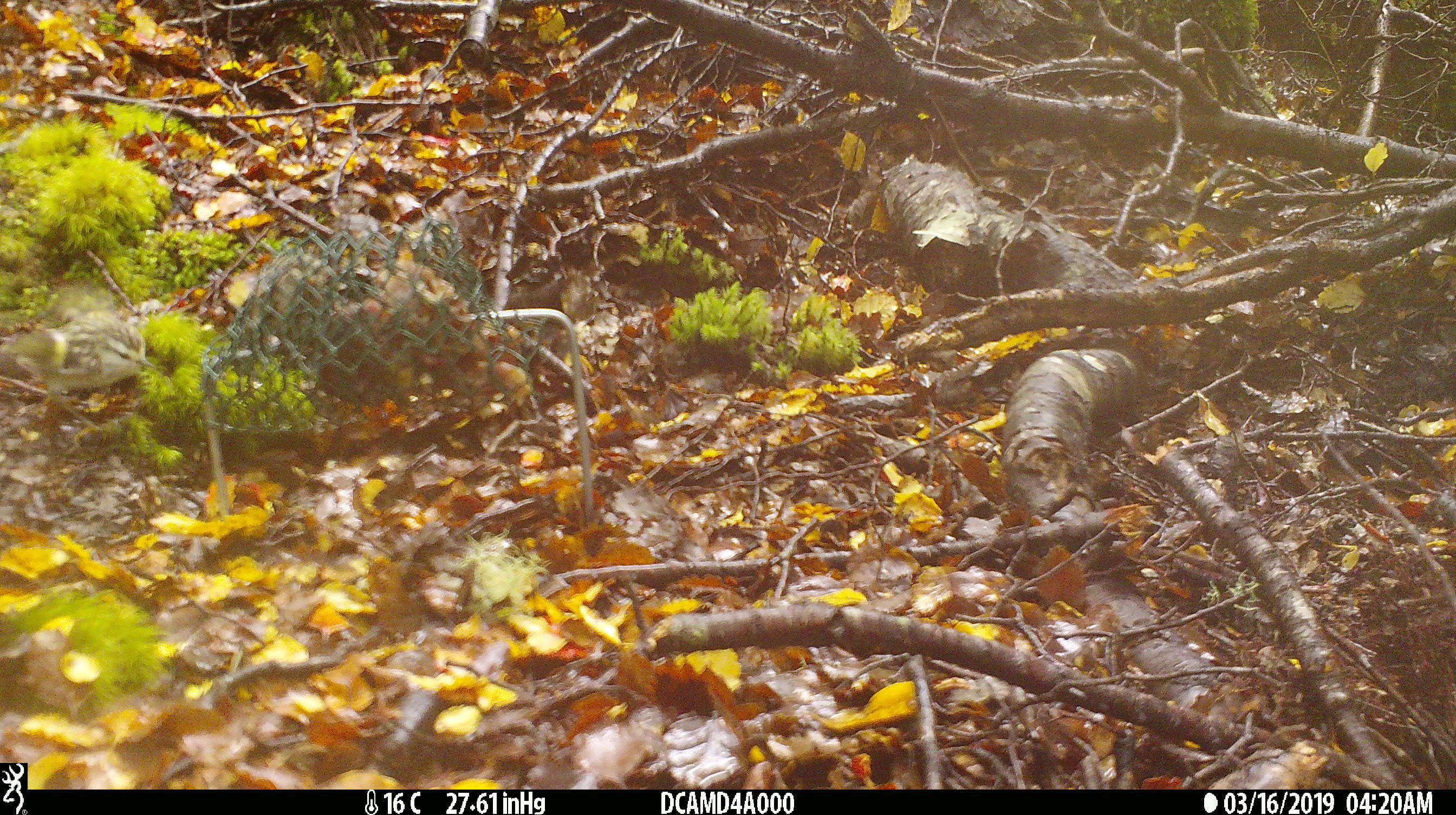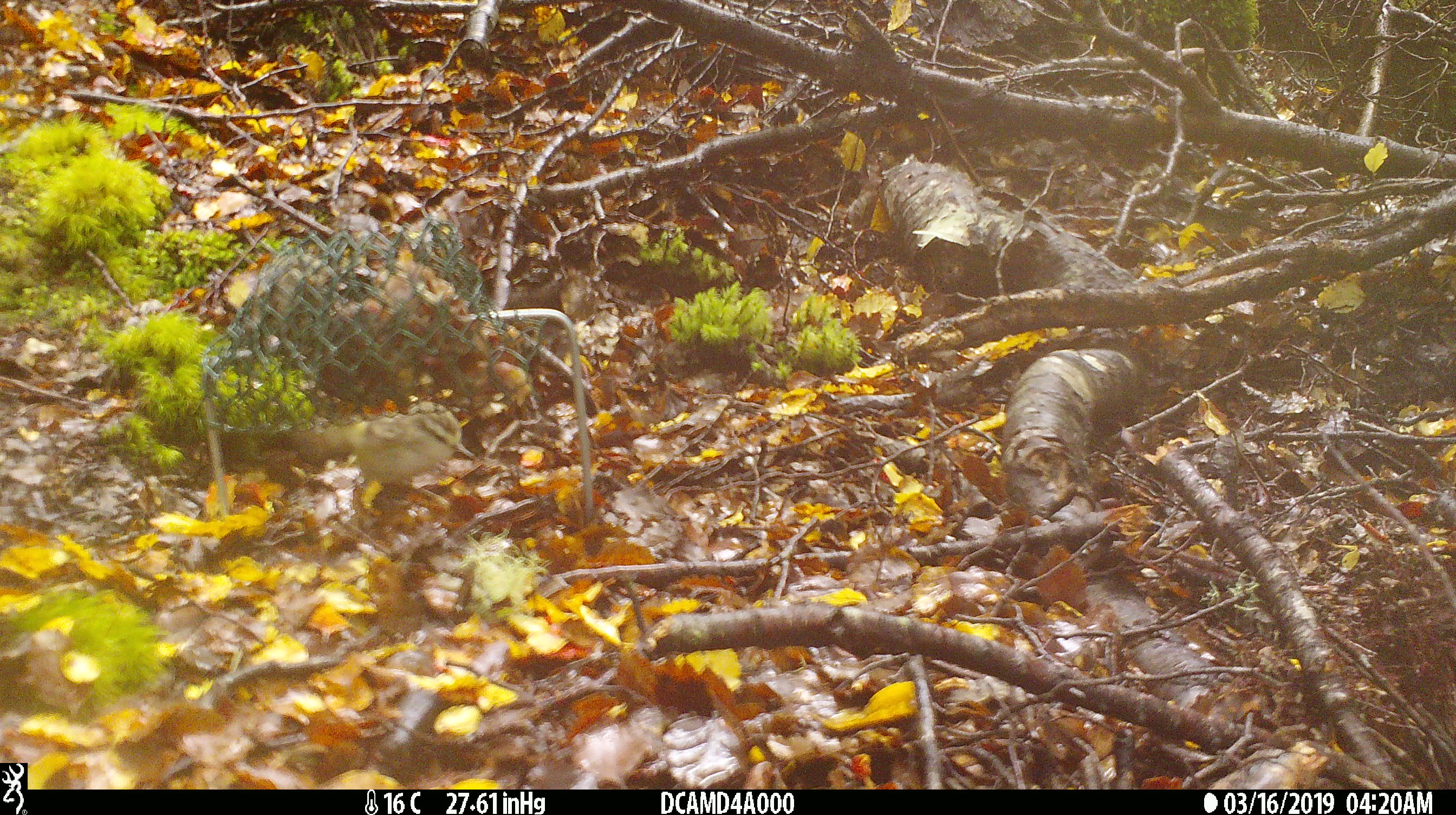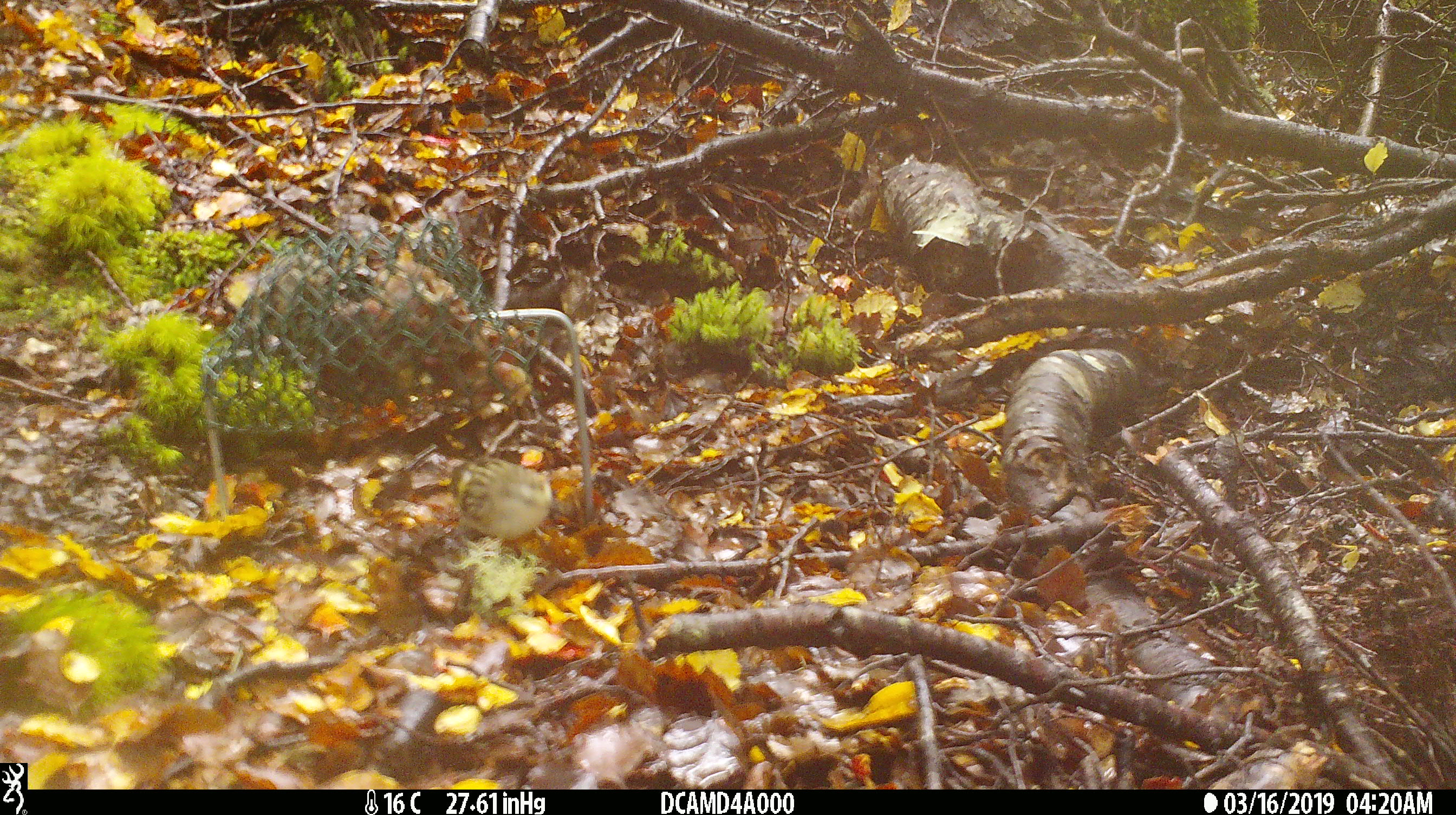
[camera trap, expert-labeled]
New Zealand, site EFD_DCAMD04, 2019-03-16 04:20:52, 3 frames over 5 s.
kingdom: Animalia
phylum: Chordata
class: Aves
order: Passeriformes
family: Acanthisittidae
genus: Acanthisitta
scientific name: Acanthisitta chloris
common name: rifleman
Rifleman (Acanthisitta chloris).